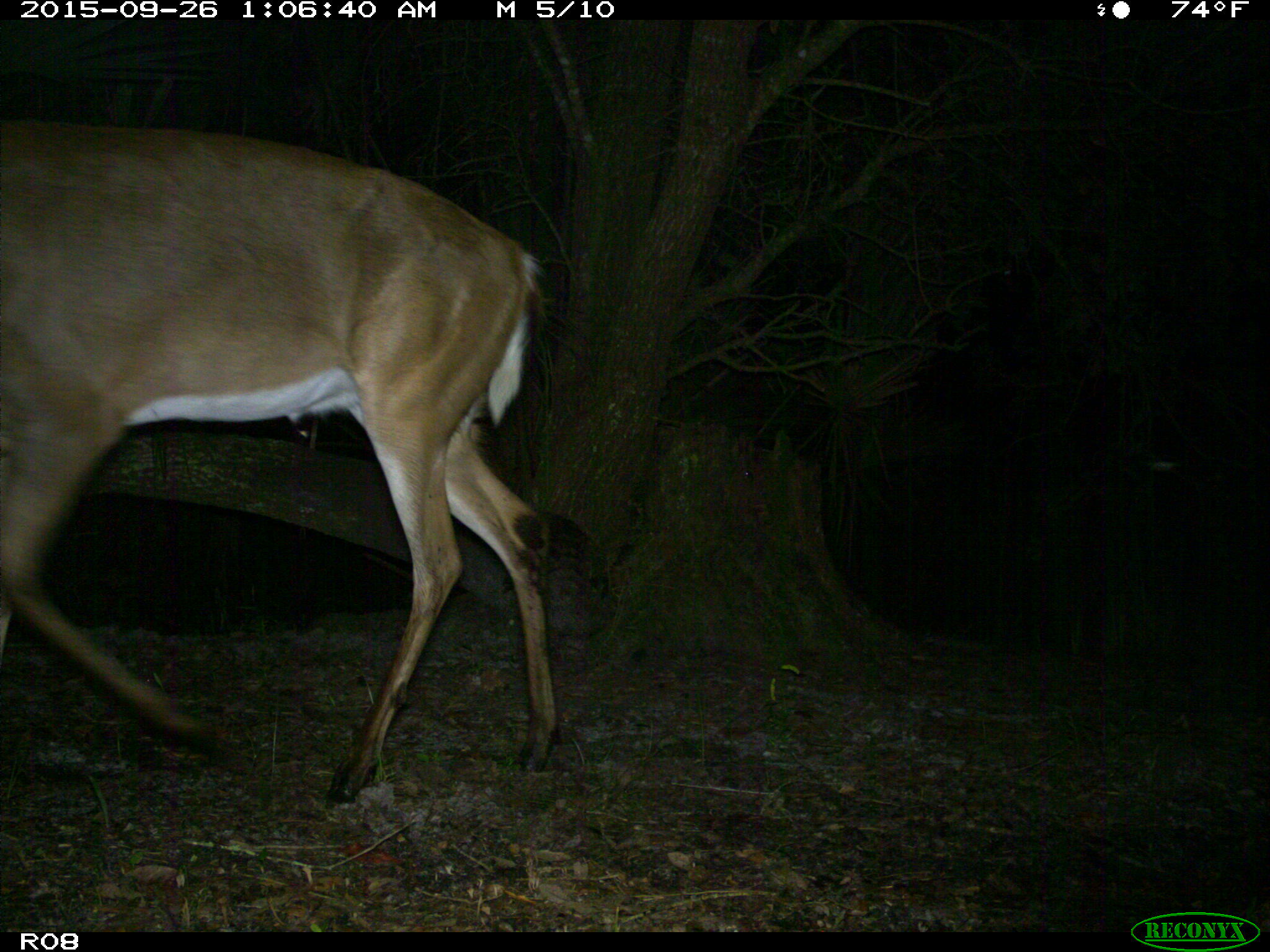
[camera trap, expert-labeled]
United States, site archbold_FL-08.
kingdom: Animalia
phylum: Chordata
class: Mammalia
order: Artiodactyla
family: Cervidae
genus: Odocoileus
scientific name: Odocoileus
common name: deer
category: unidentified deer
Unidentified deer (deer) (Odocoileus).